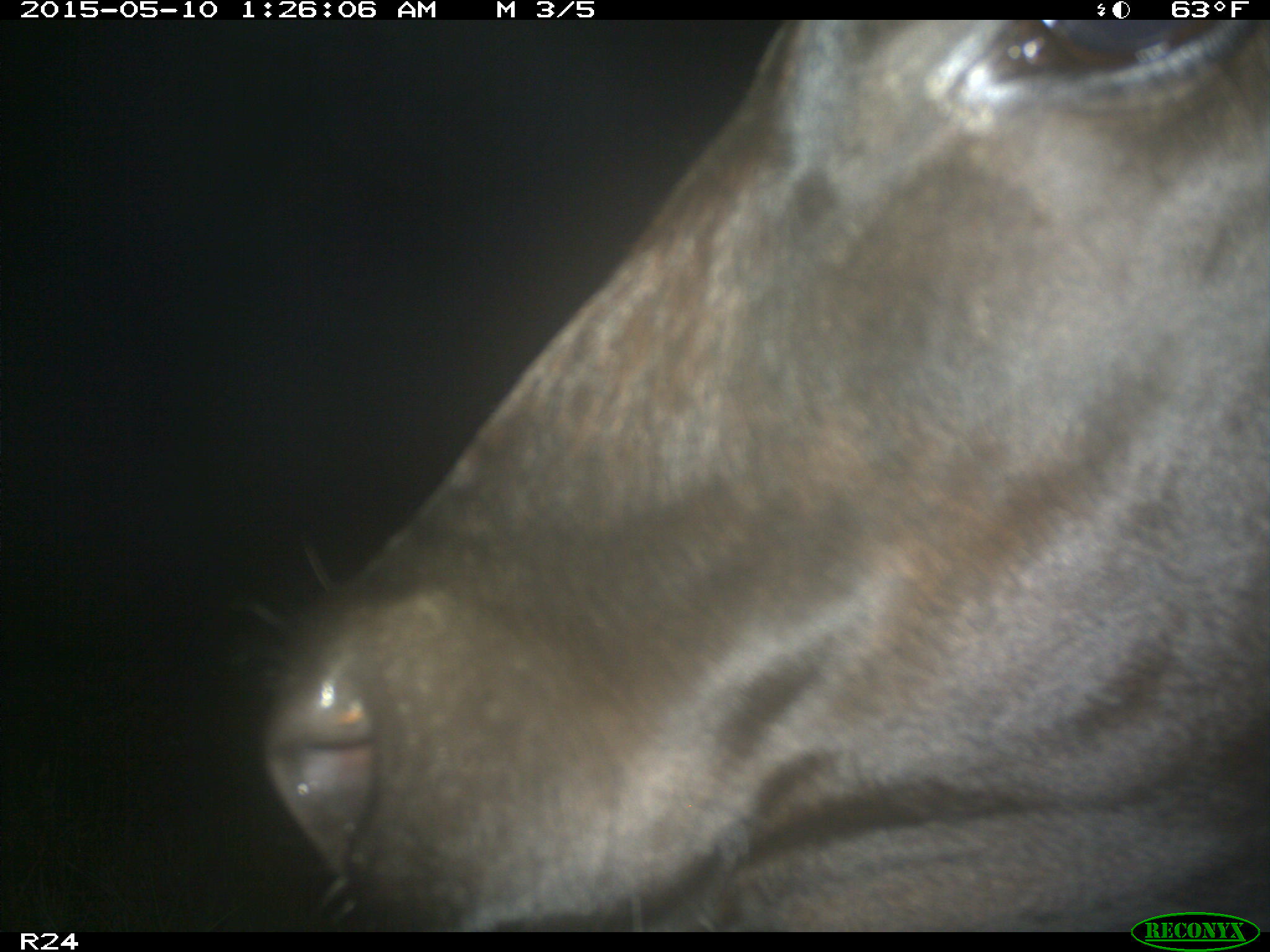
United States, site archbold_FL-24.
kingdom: Animalia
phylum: Chordata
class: Mammalia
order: Artiodactyla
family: Bovidae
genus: Bos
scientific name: Bos taurus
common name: domestic cow